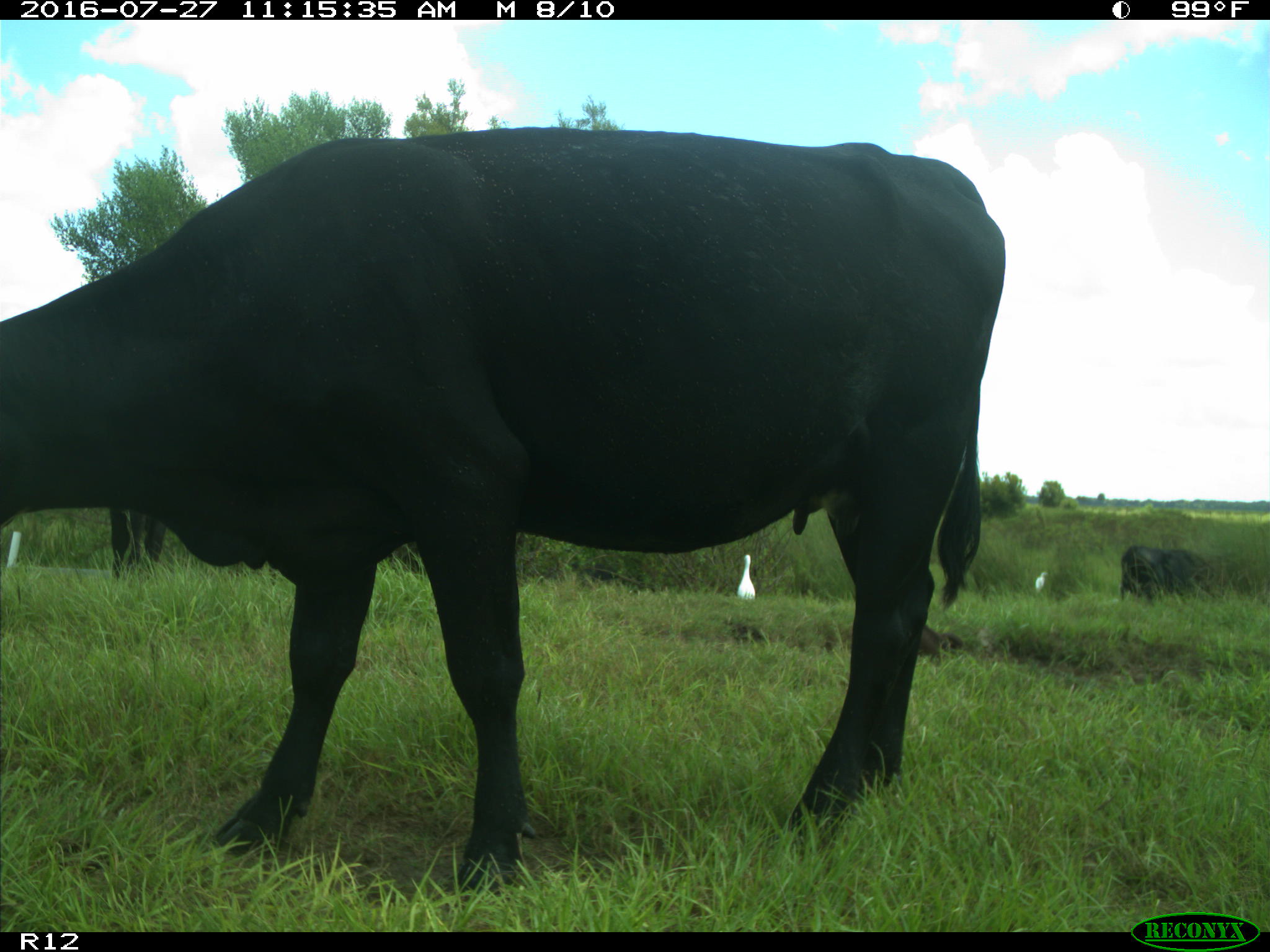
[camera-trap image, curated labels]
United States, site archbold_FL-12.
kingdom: Animalia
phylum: Chordata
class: Mammalia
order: Artiodactyla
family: Bovidae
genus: Bos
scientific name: Bos taurus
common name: domestic cow